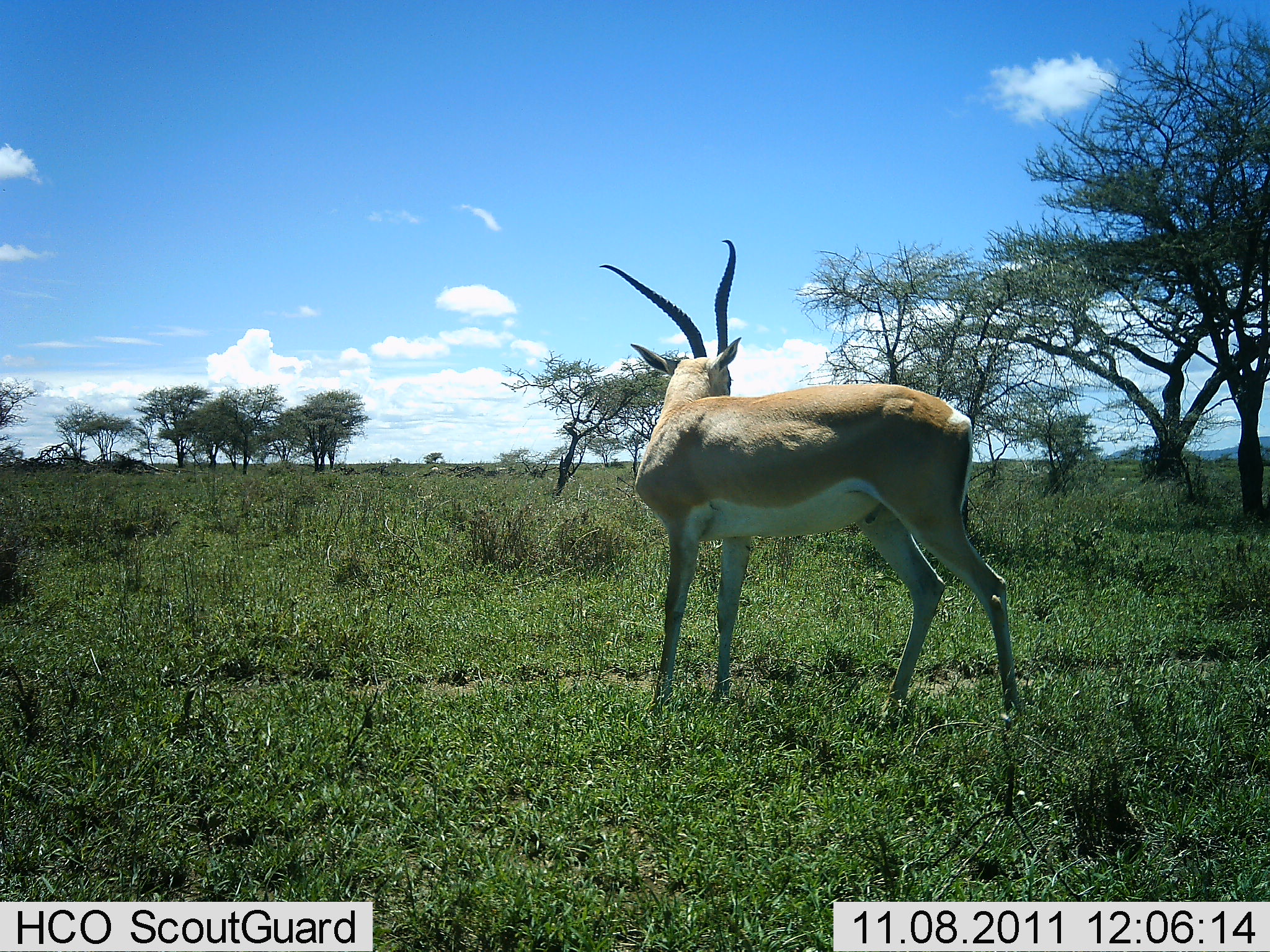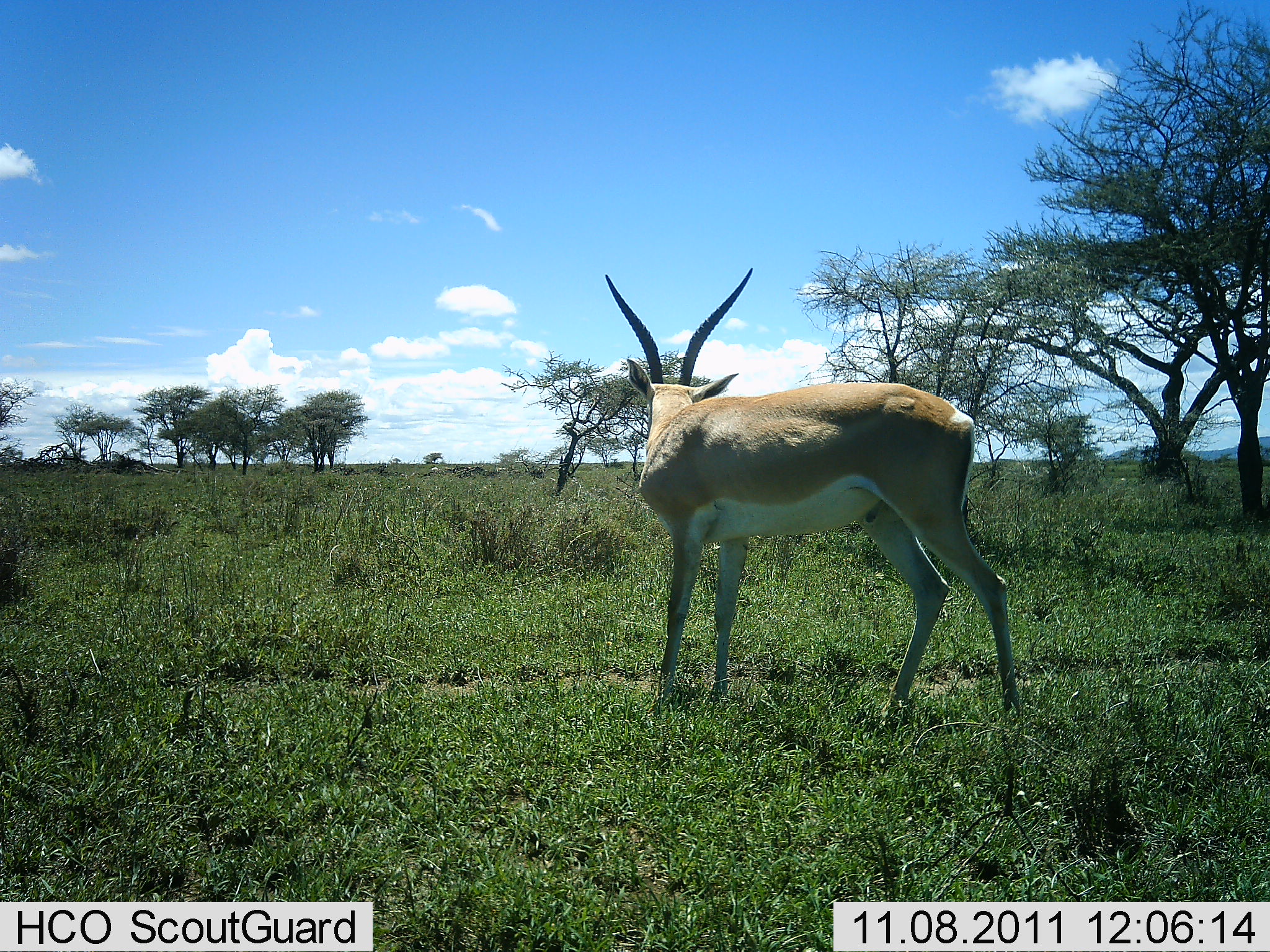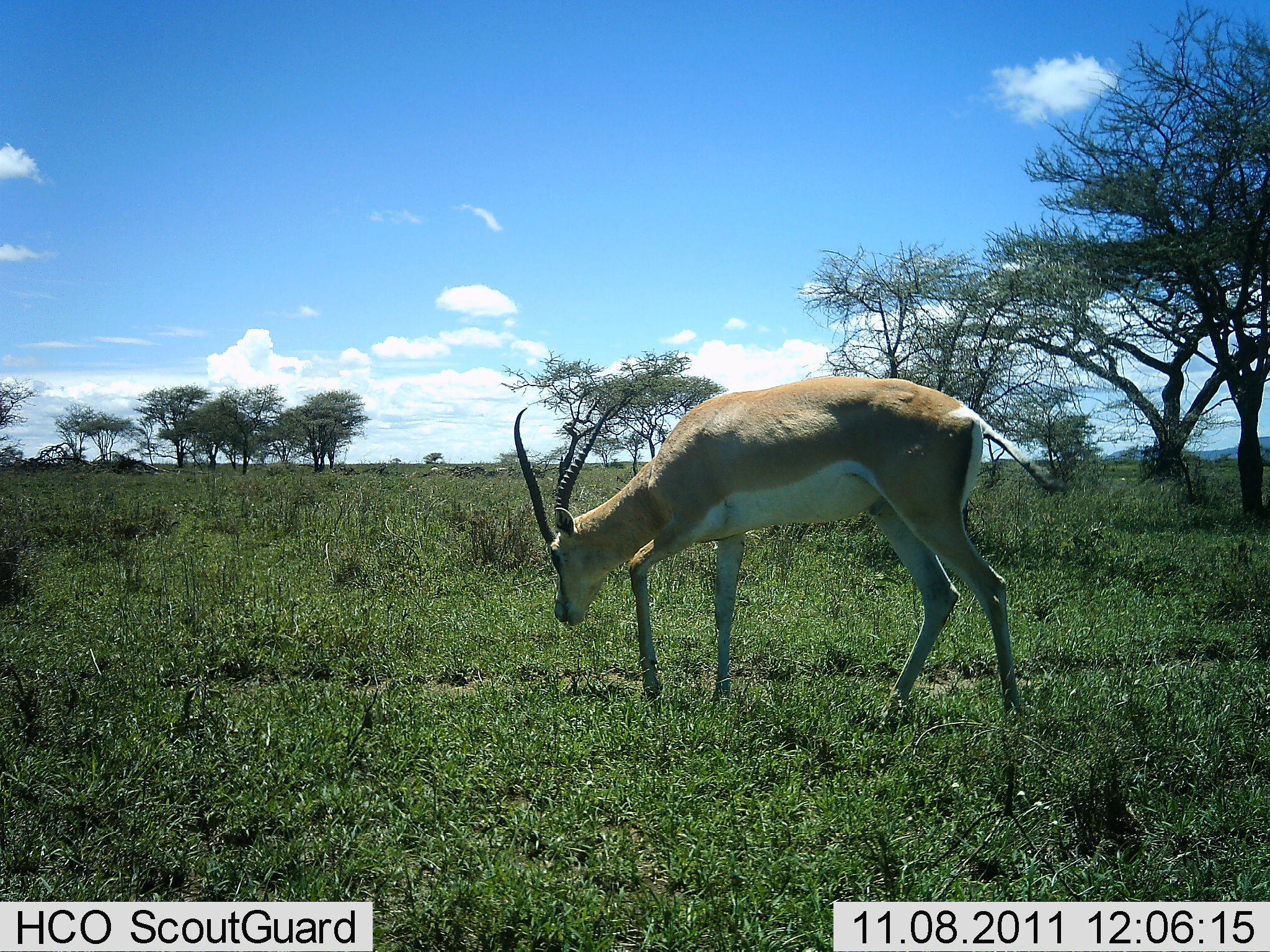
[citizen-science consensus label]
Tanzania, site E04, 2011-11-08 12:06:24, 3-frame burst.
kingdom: Animalia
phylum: Chordata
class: Mammalia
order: Artiodactyla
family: Bovidae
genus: Nanger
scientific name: Nanger granti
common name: grant's gazelle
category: gazellegrants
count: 1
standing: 77%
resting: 0%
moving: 8%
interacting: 0%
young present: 0%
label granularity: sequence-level